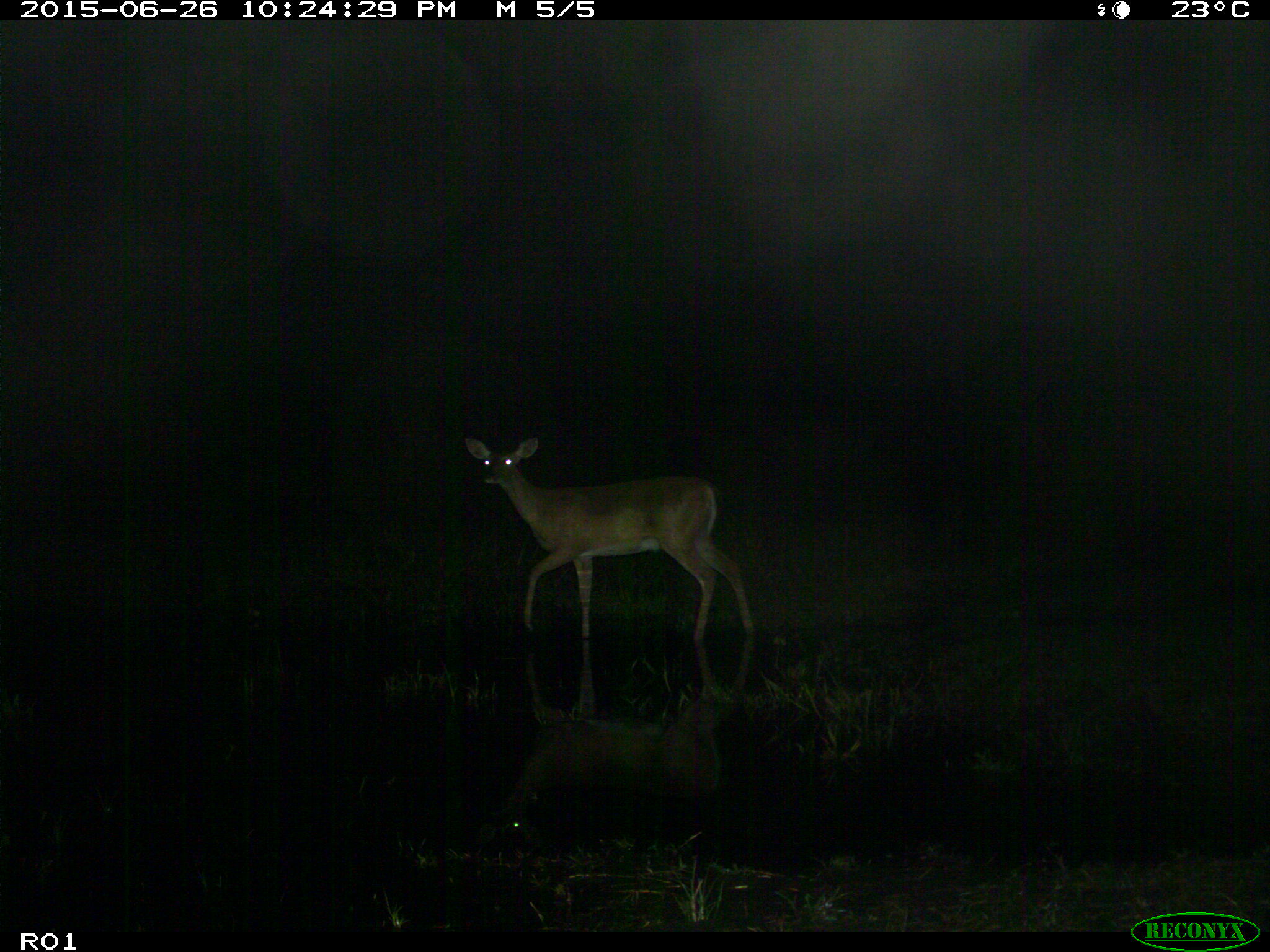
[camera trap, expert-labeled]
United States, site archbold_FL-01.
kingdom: Animalia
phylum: Chordata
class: Mammalia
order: Artiodactyla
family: Cervidae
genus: Odocoileus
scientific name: Odocoileus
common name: deer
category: unidentified deer